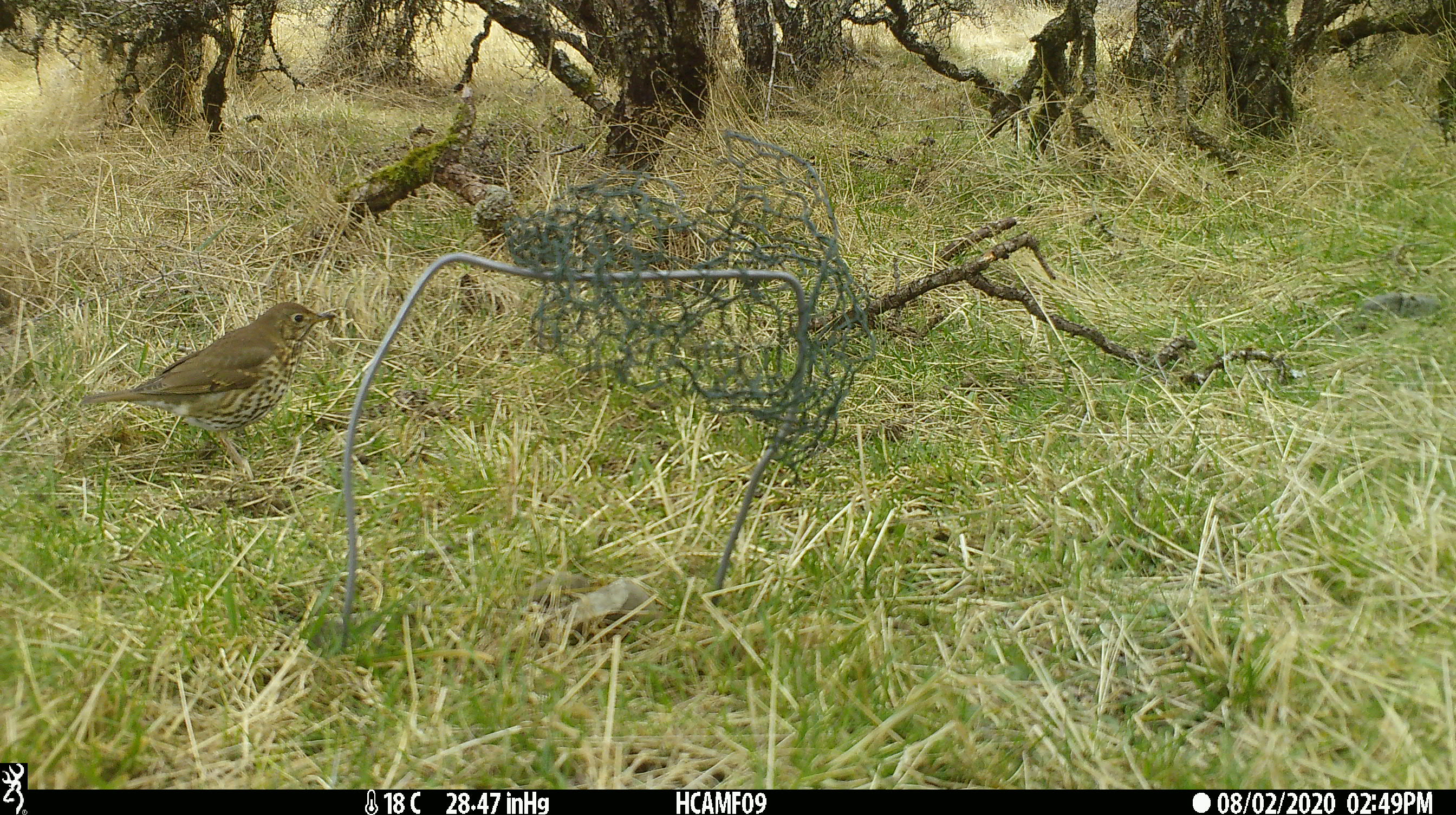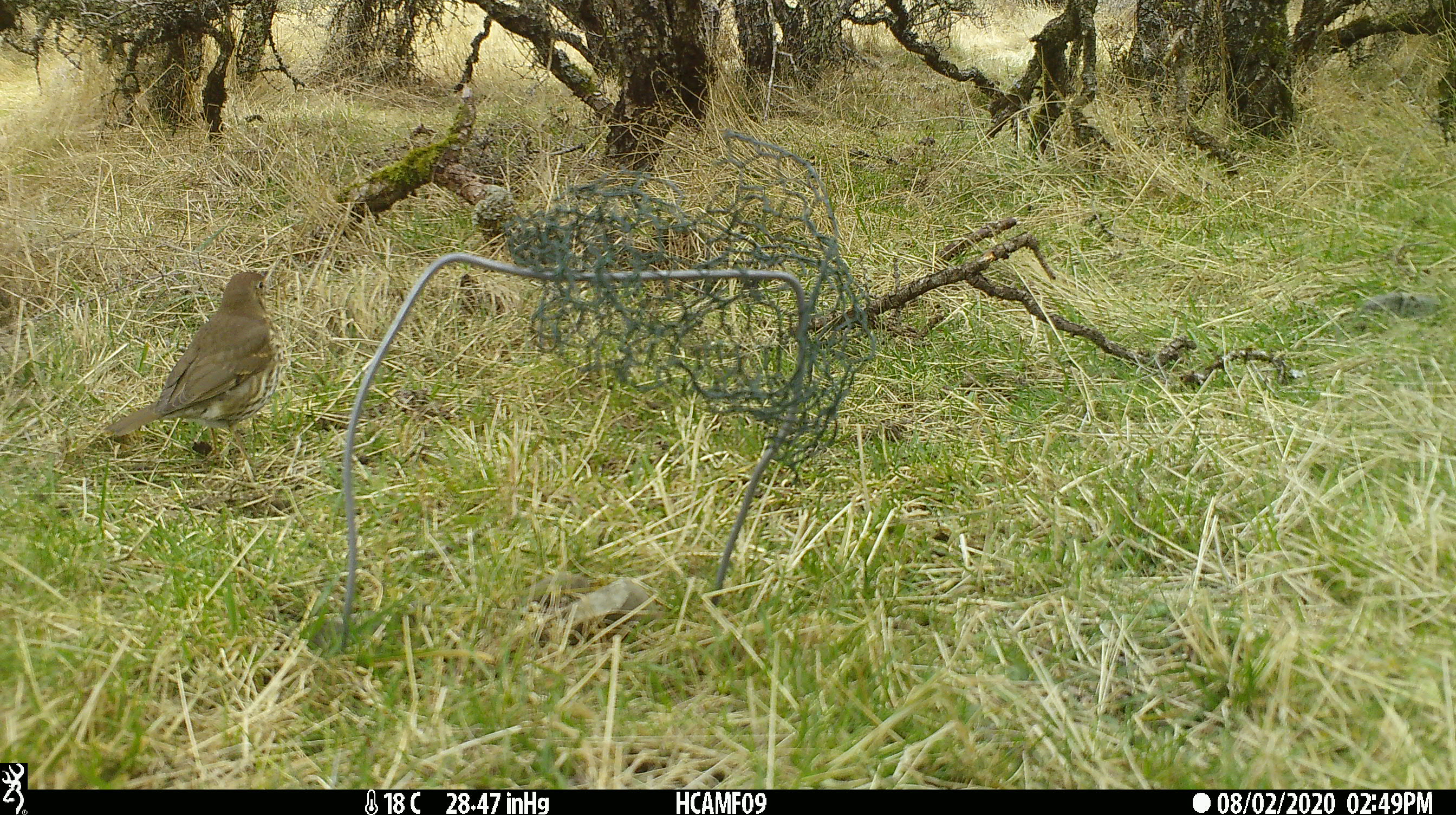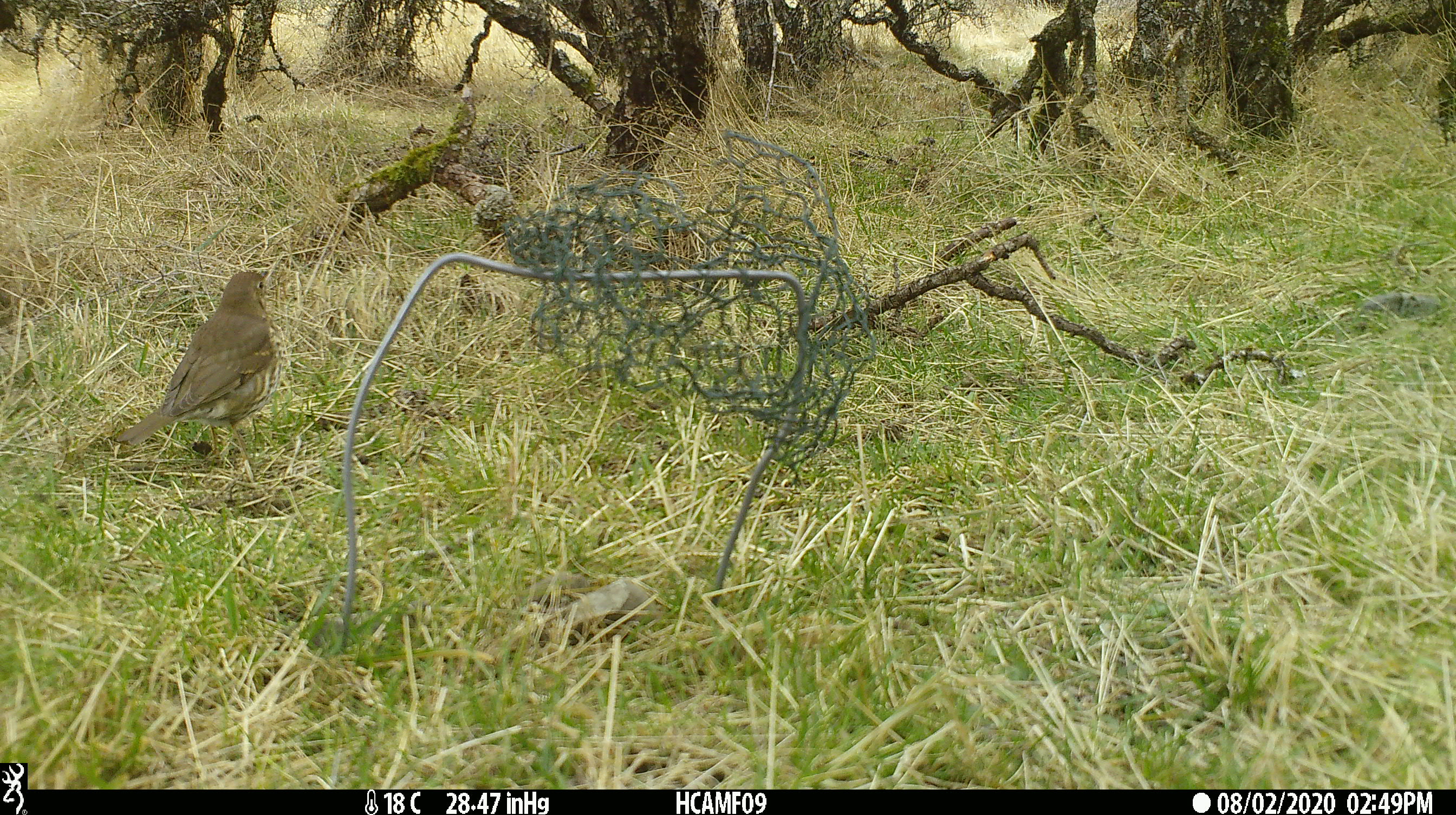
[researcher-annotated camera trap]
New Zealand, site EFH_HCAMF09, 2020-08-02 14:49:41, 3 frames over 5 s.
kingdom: Animalia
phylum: Chordata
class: Aves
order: Passeriformes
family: Turdidae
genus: Turdus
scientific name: Turdus philomelos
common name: song thrush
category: thrush